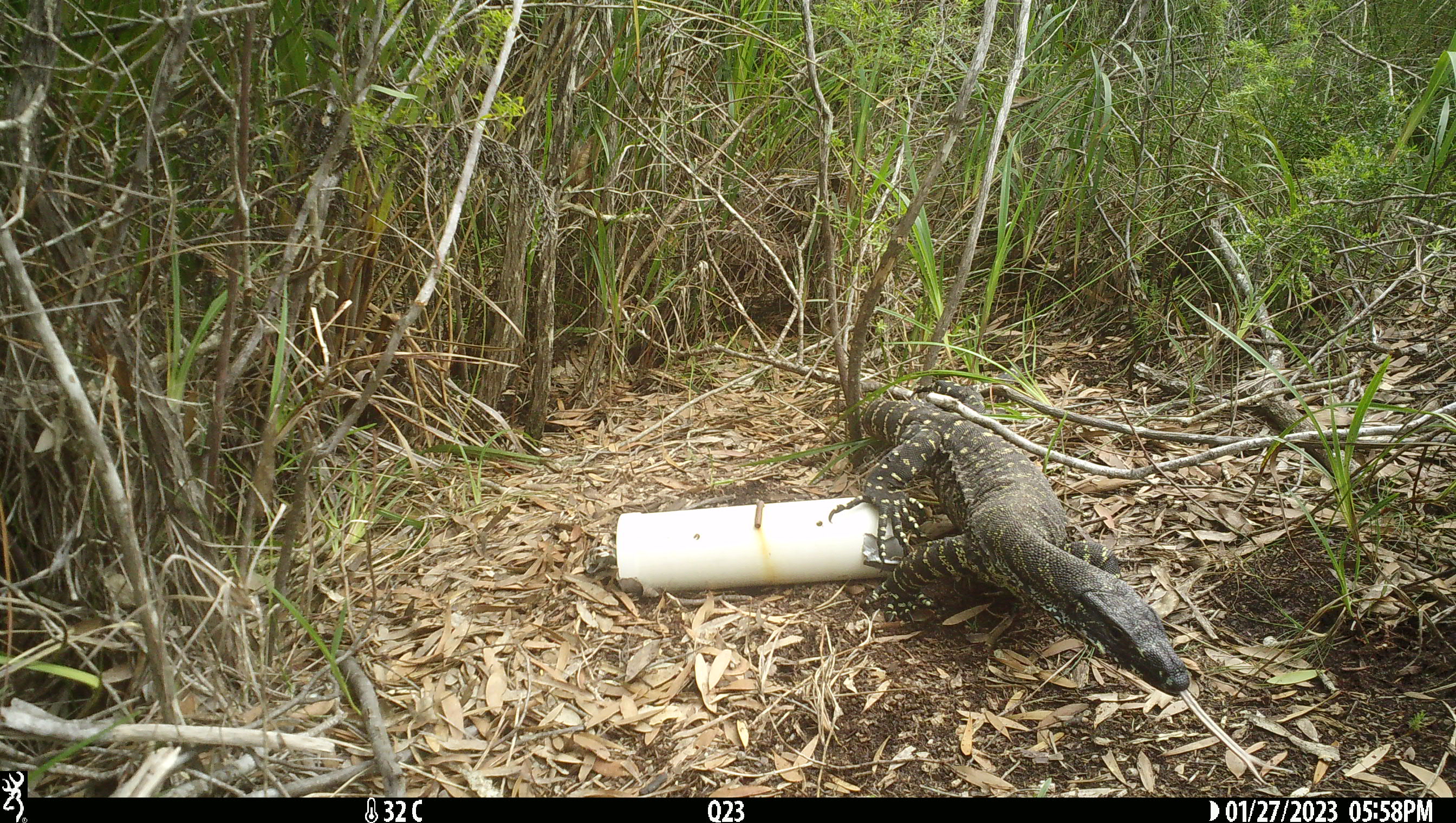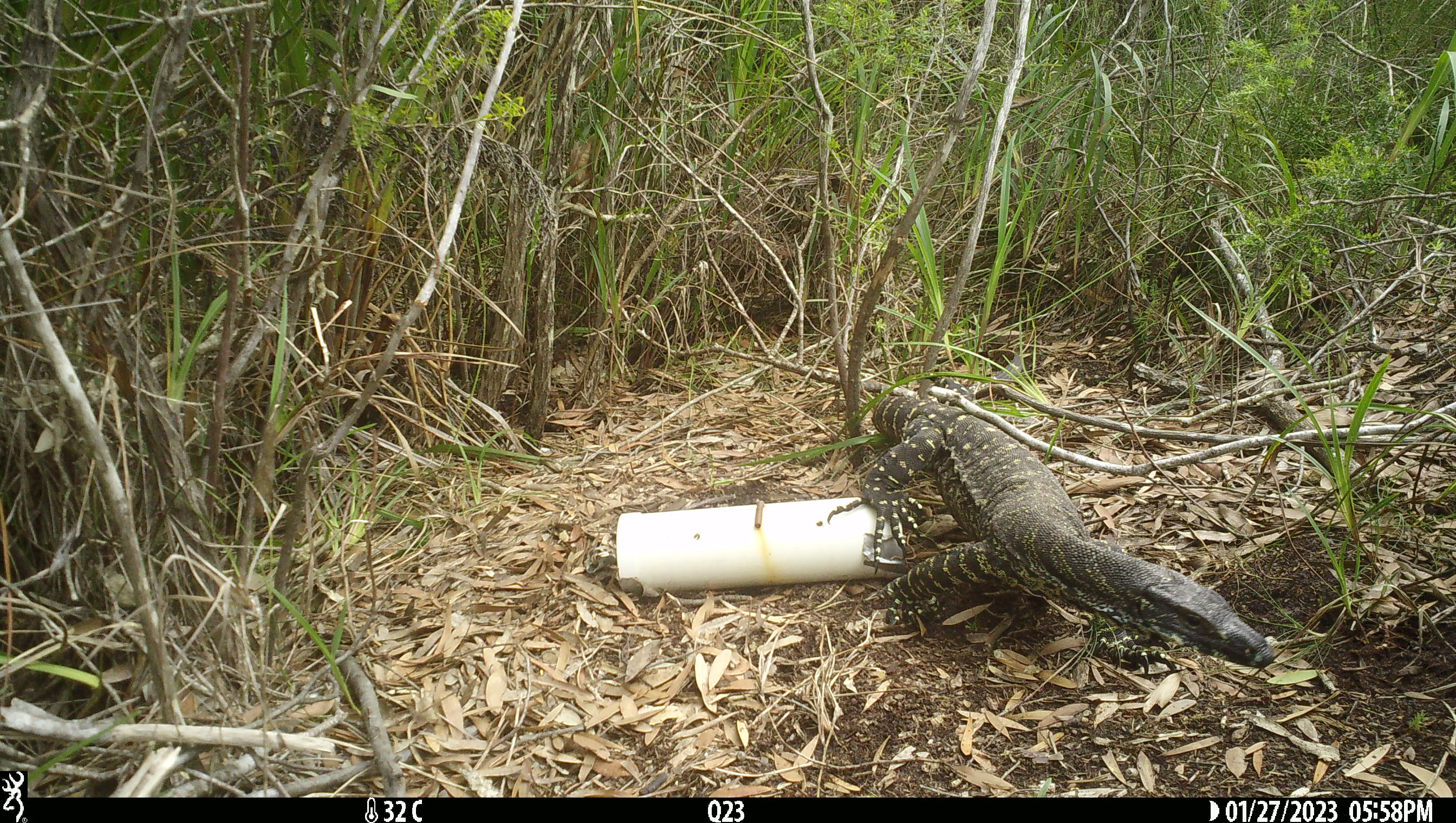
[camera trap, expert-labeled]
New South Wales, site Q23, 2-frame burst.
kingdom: Animalia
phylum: Chordata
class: Reptilia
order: Squamata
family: Varanidae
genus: Varanus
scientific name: Varanus varius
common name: lace monitor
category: goanna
Goanna (lace monitor) (Varanus varius).